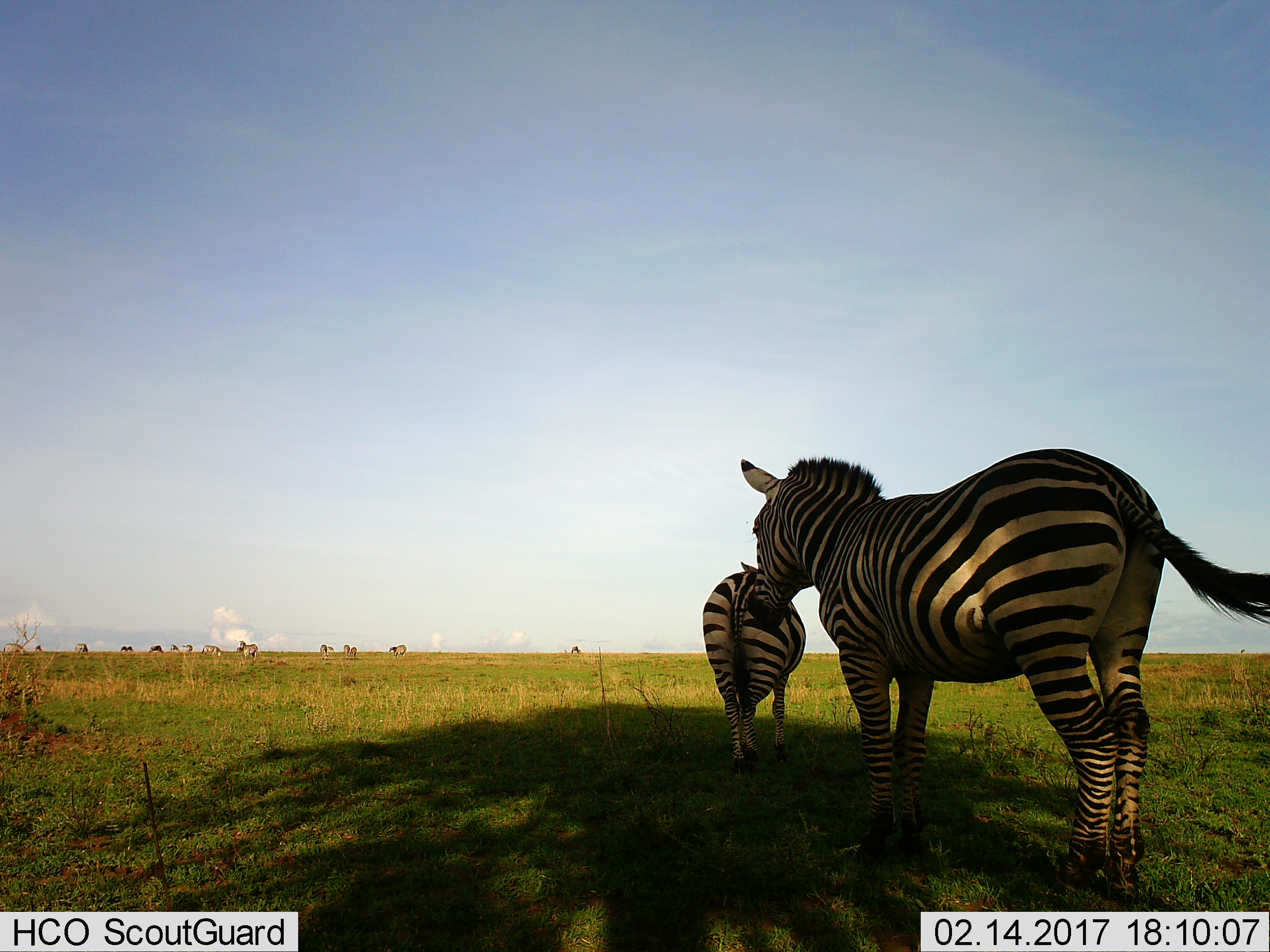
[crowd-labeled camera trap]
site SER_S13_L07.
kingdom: Animalia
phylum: Chordata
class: Mammalia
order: Perissodactyla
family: Equidae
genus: Equus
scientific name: Equus quagga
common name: plains zebra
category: zebraplains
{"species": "zebraplains (plains zebra) (Equus quagga)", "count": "11-50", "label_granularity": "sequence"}